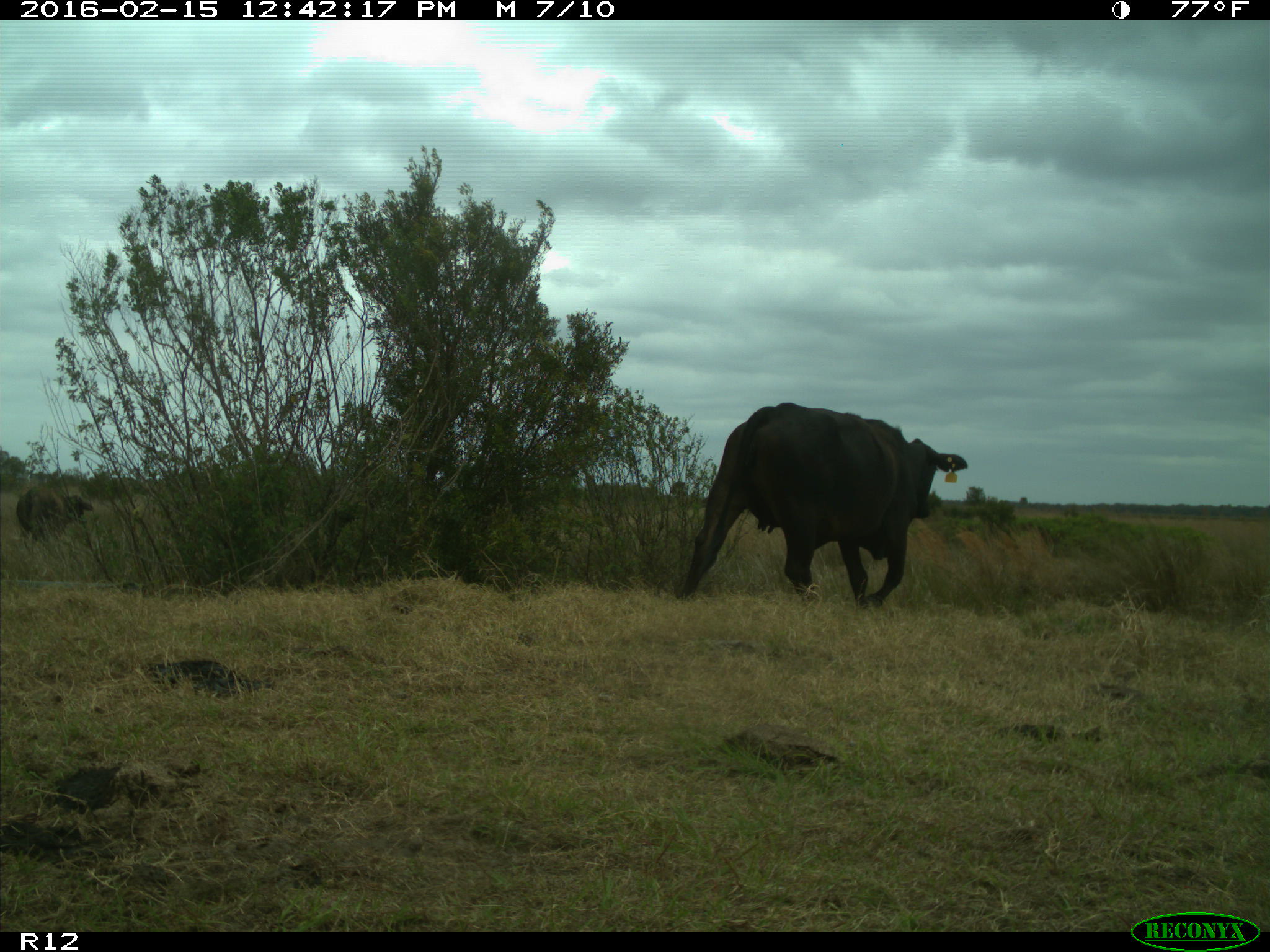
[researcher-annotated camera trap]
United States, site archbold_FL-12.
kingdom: Animalia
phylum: Chordata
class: Mammalia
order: Artiodactyla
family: Bovidae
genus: Bos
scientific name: Bos taurus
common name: domestic cow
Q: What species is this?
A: Bos taurus (domestic cow).